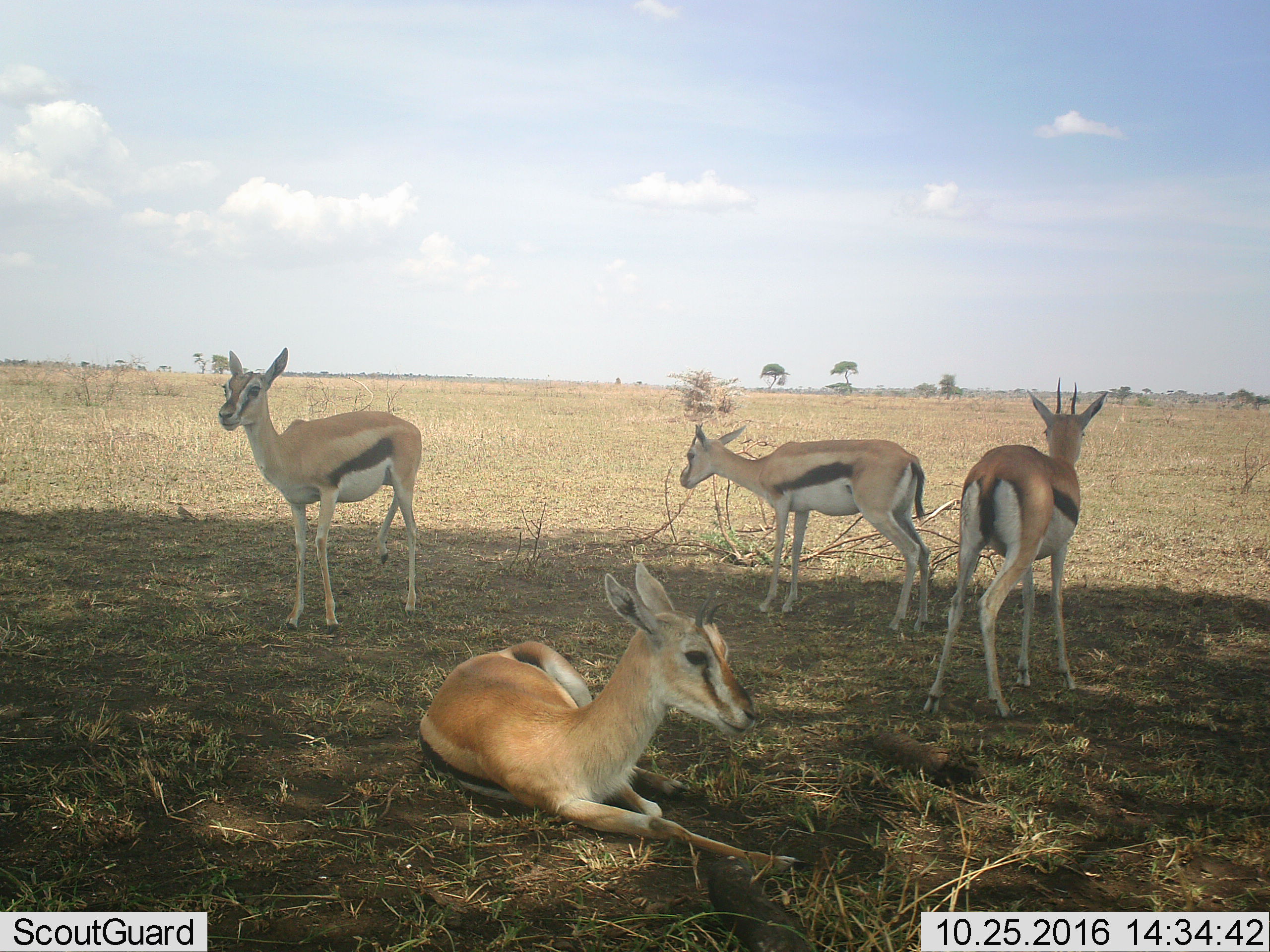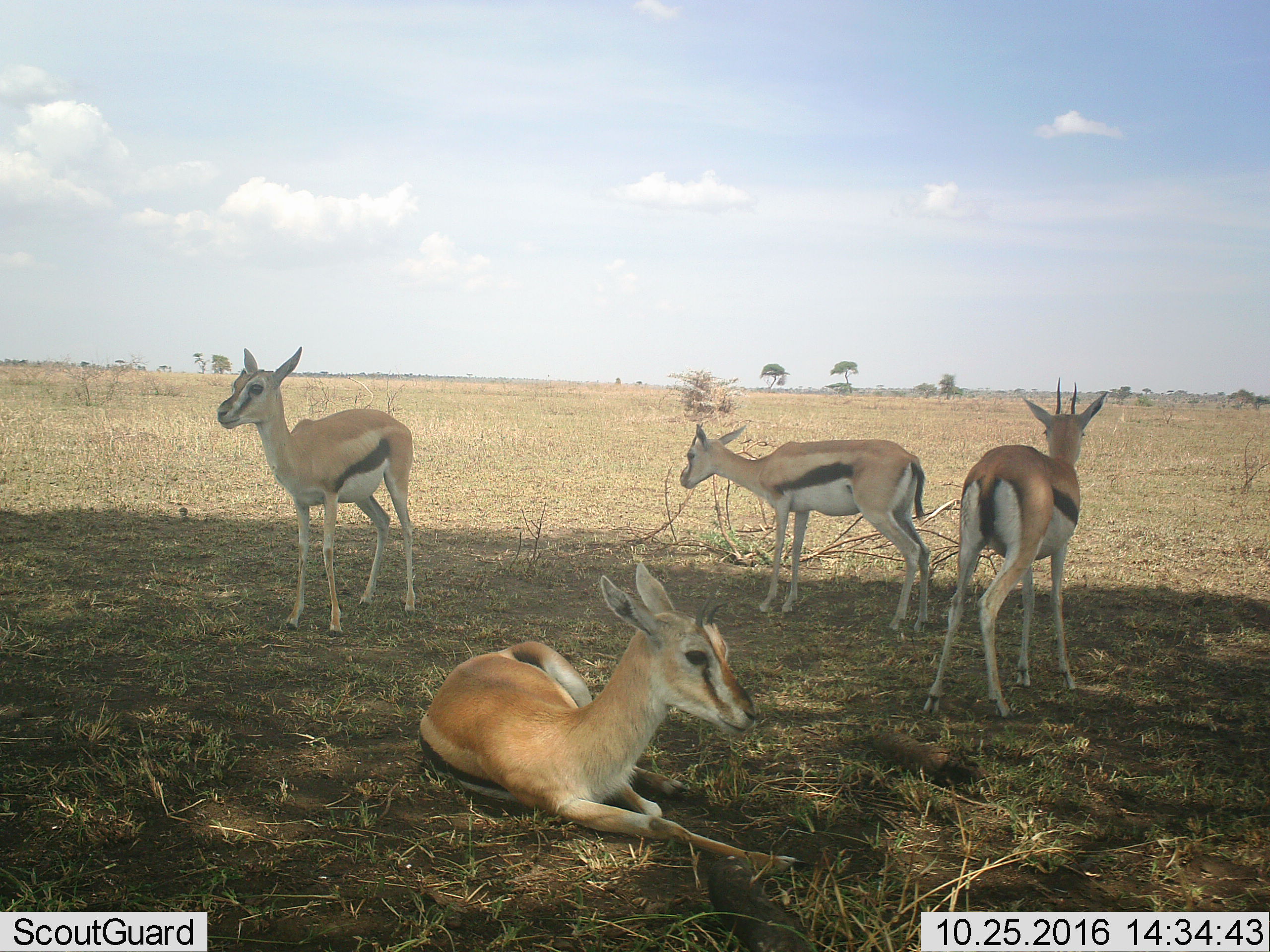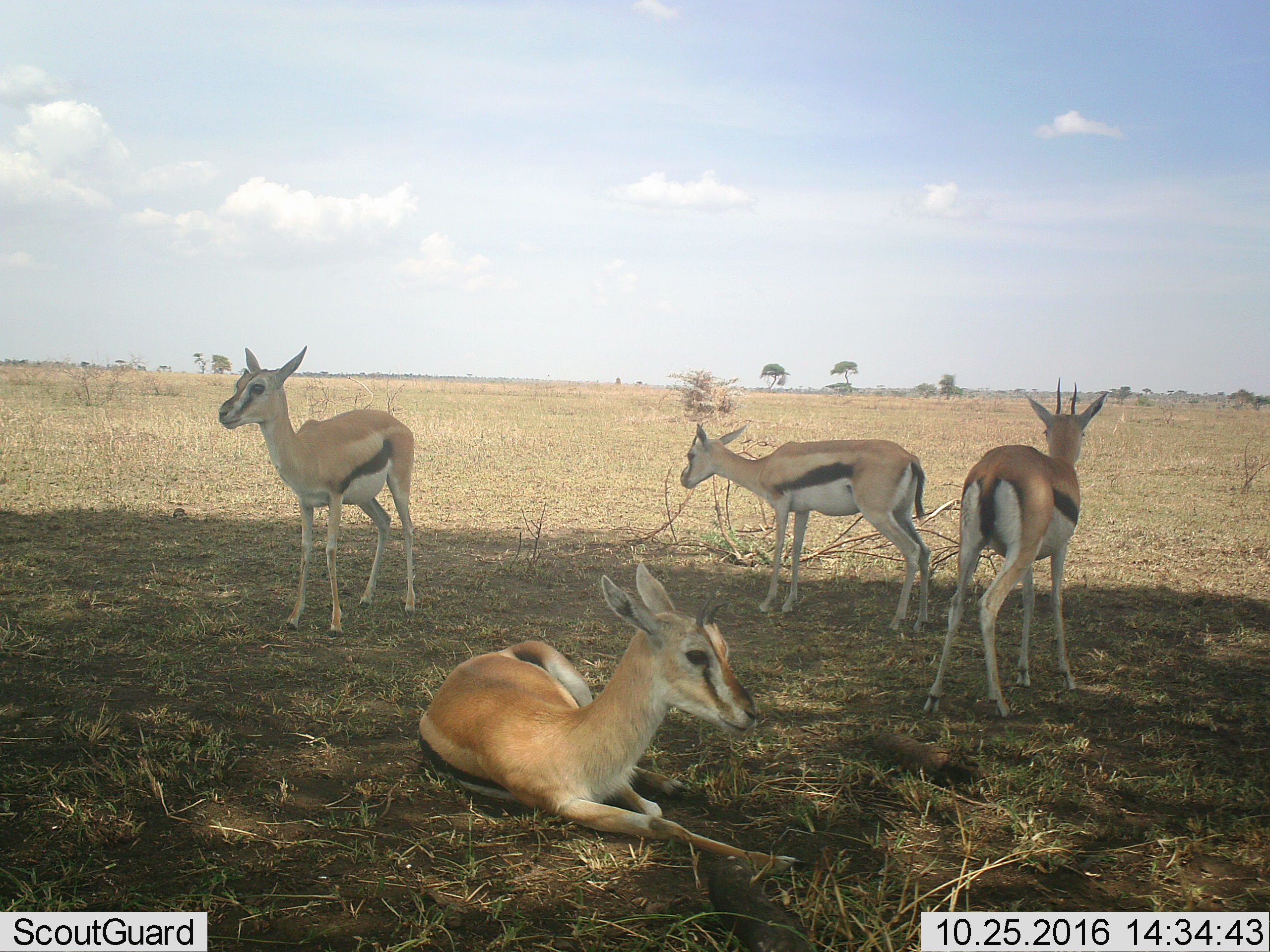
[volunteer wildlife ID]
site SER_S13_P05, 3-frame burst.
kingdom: Animalia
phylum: Chordata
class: Mammalia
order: Artiodactyla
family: Bovidae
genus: Eudorcas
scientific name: Eudorcas thomsonii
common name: thomson's gazelle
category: gazellethomsons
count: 4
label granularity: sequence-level